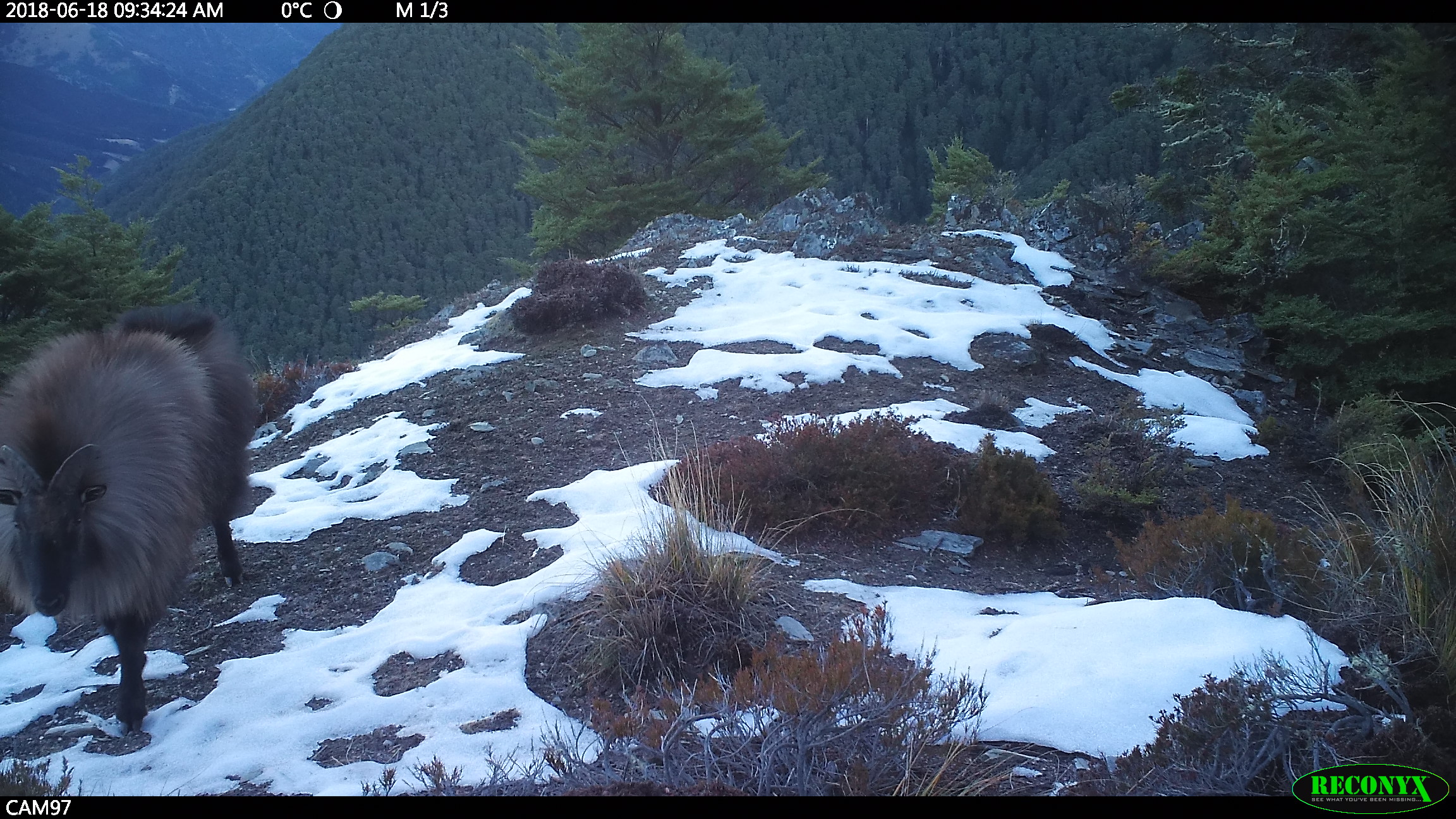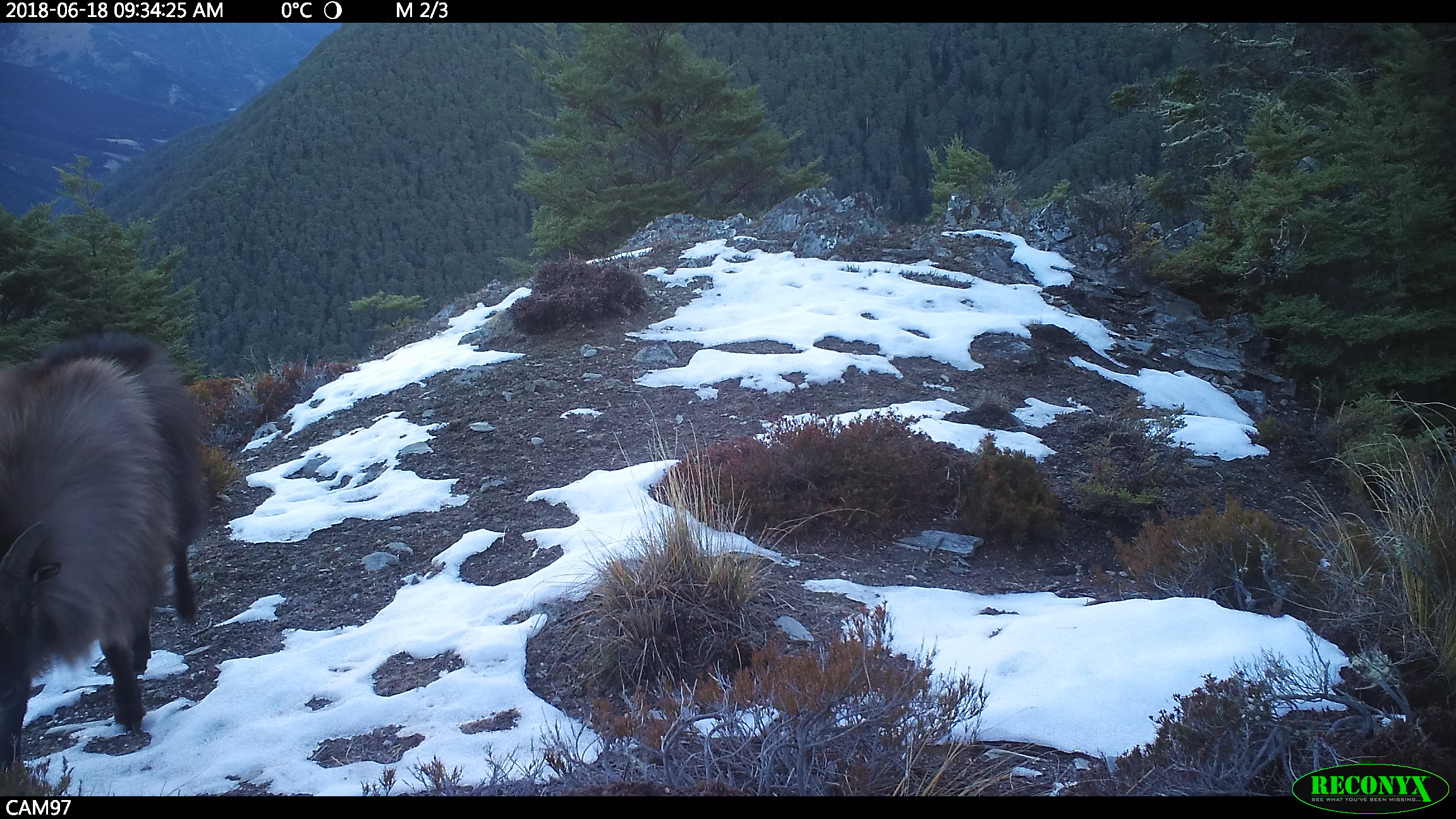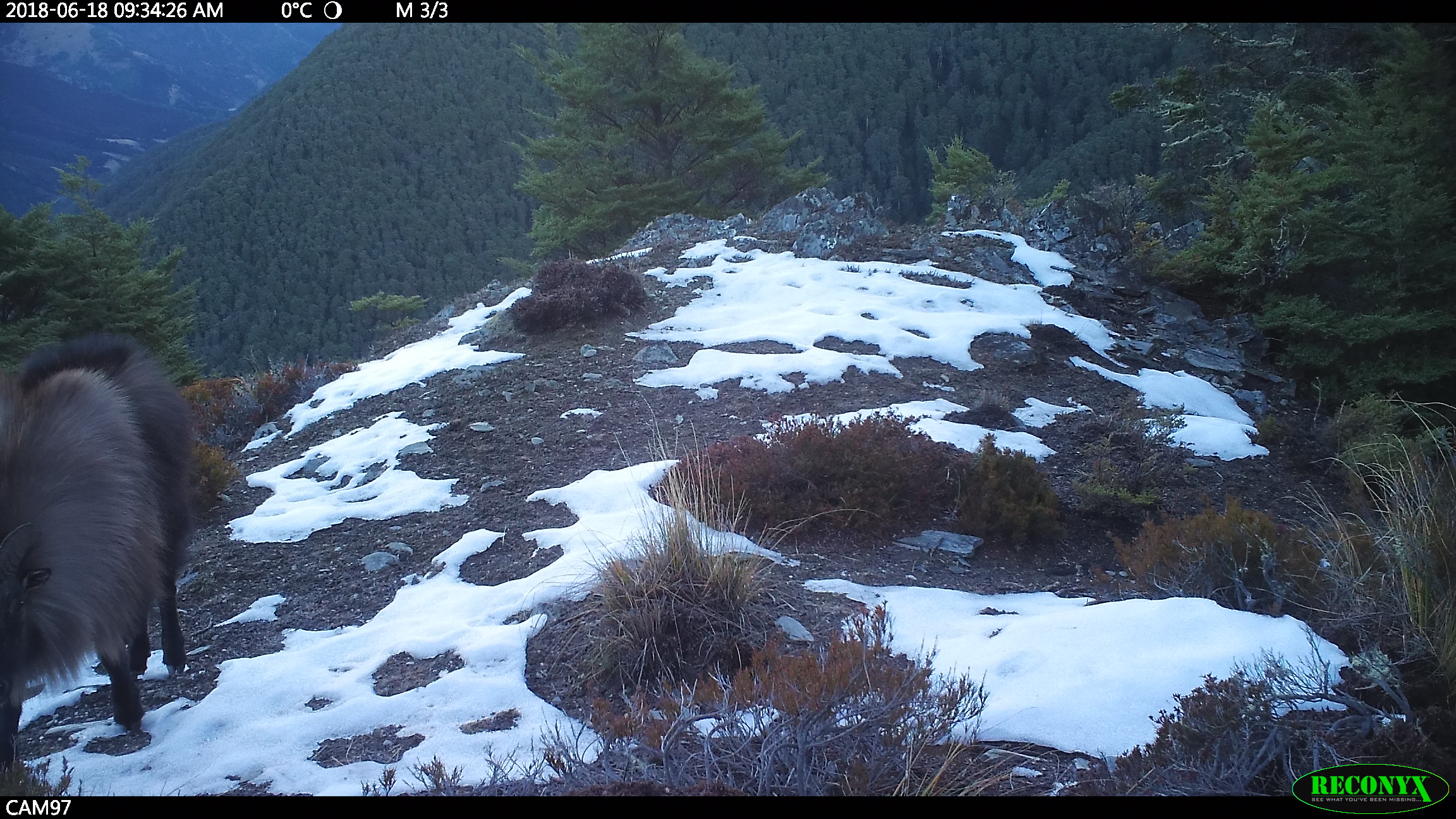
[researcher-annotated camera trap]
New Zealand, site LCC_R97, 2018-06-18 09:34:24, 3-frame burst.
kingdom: Animalia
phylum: Chordata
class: Mammalia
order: Artiodactyla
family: Bovidae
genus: Nilgiritragus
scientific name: Nilgiritragus hylocrius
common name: tahr